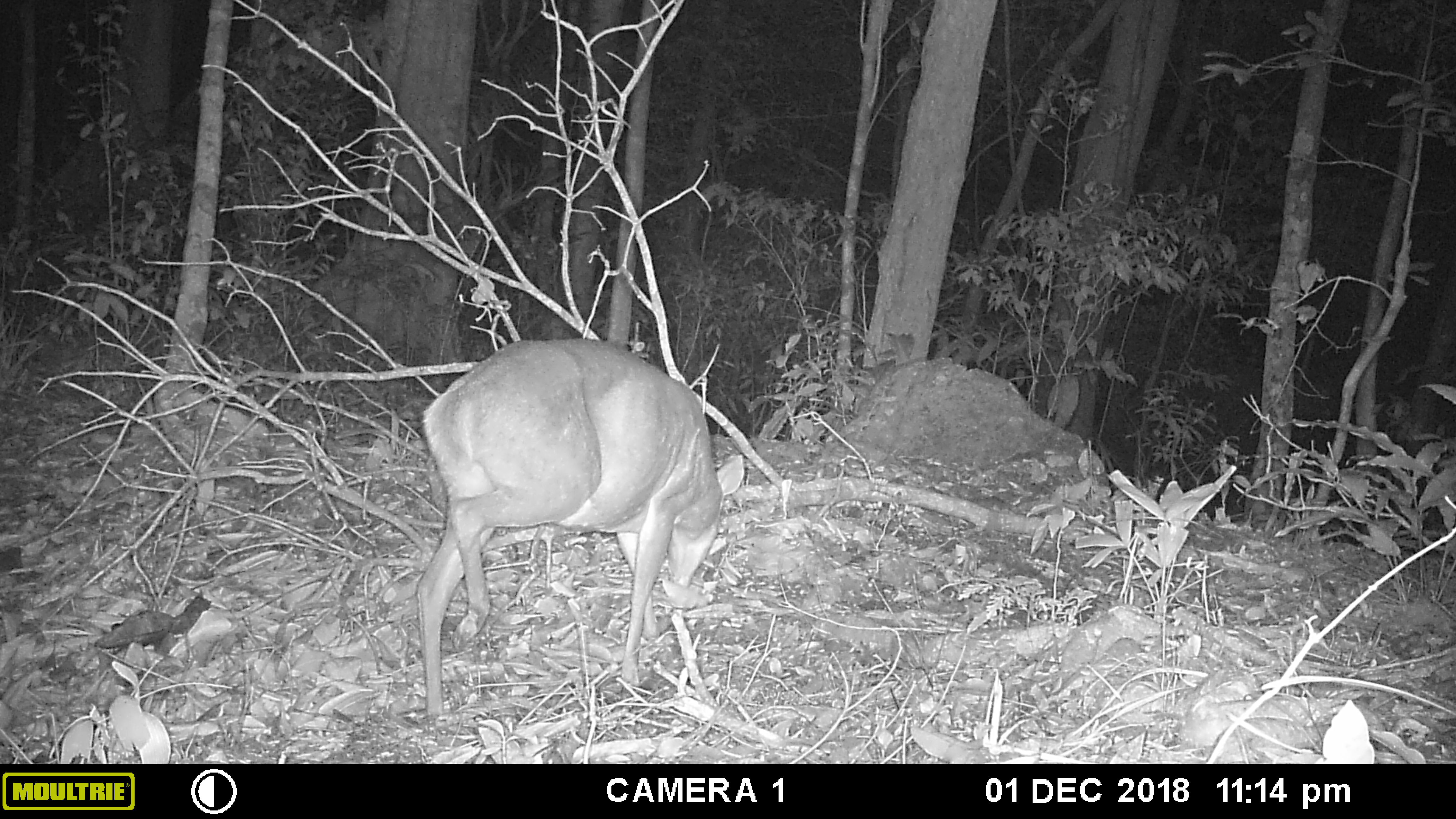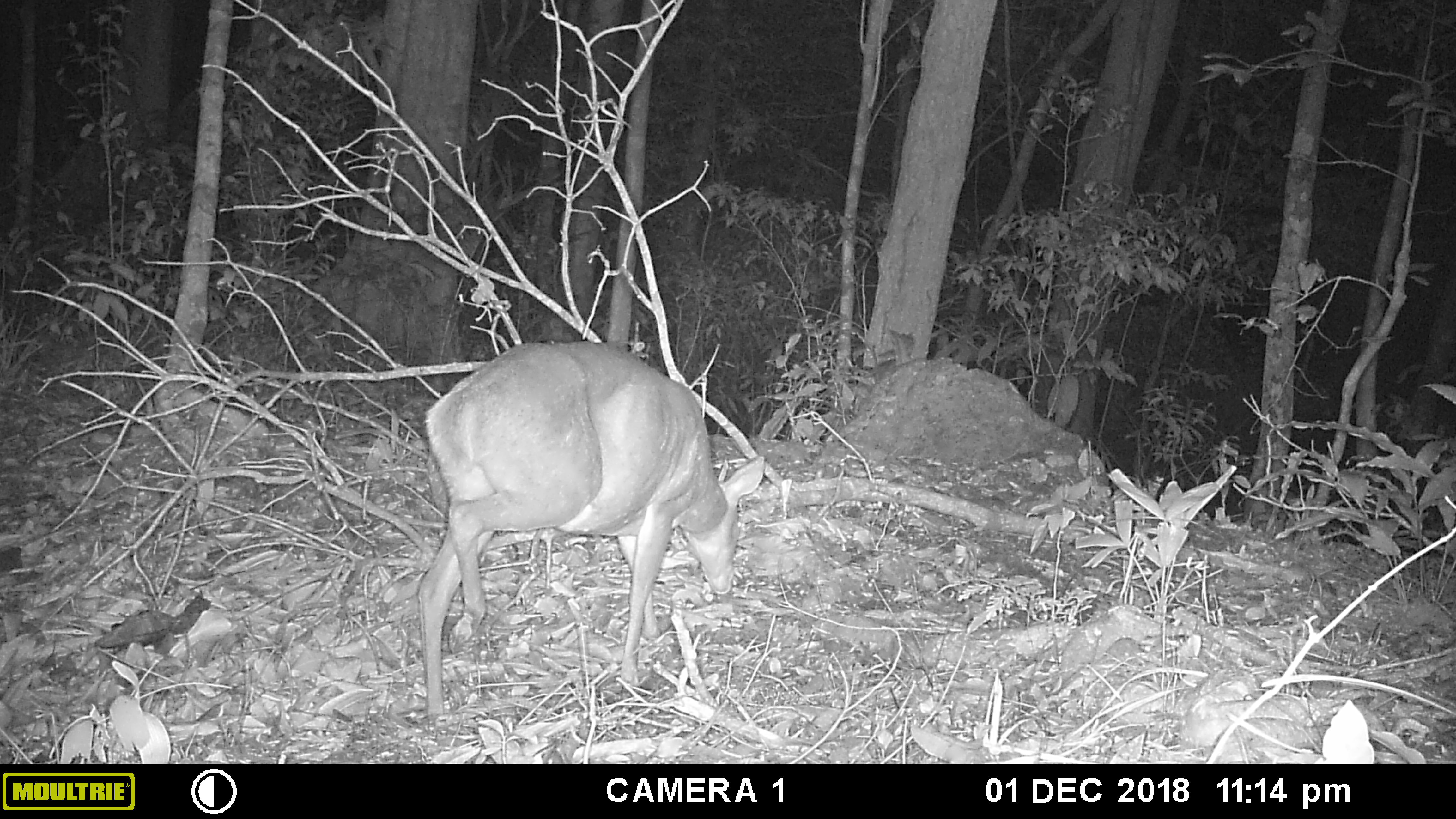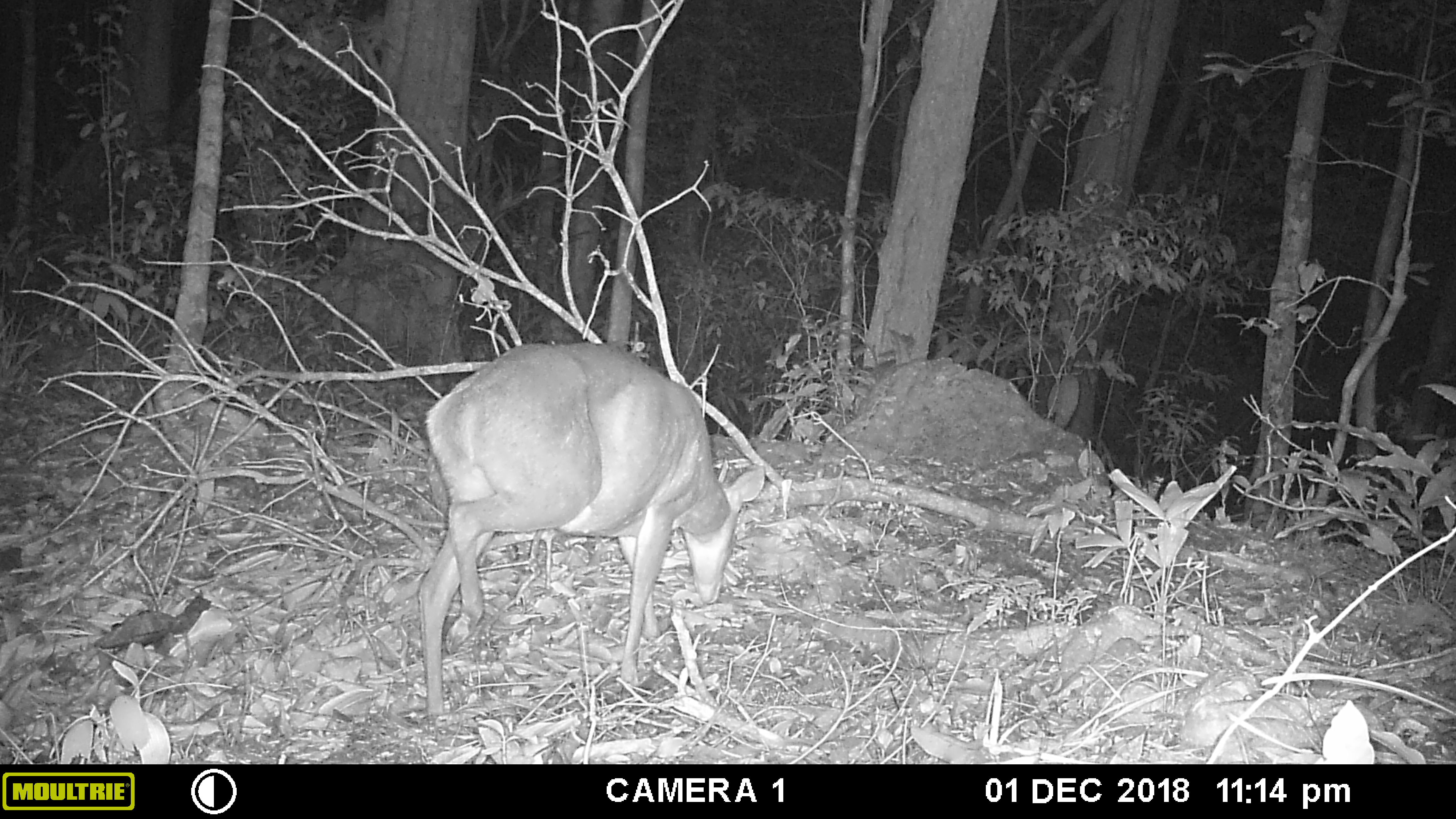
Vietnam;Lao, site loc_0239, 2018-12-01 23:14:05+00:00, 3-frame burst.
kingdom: Animalia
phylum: Chordata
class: Mammalia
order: Artiodactyla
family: Cervidae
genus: Muntiacus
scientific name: Muntiacus vuquangensis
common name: large-antlered muntjac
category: large antlered muntjac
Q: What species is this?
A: Large antlered muntjac (large-antlered muntjac) (Muntiacus vuquangensis).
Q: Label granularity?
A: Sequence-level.